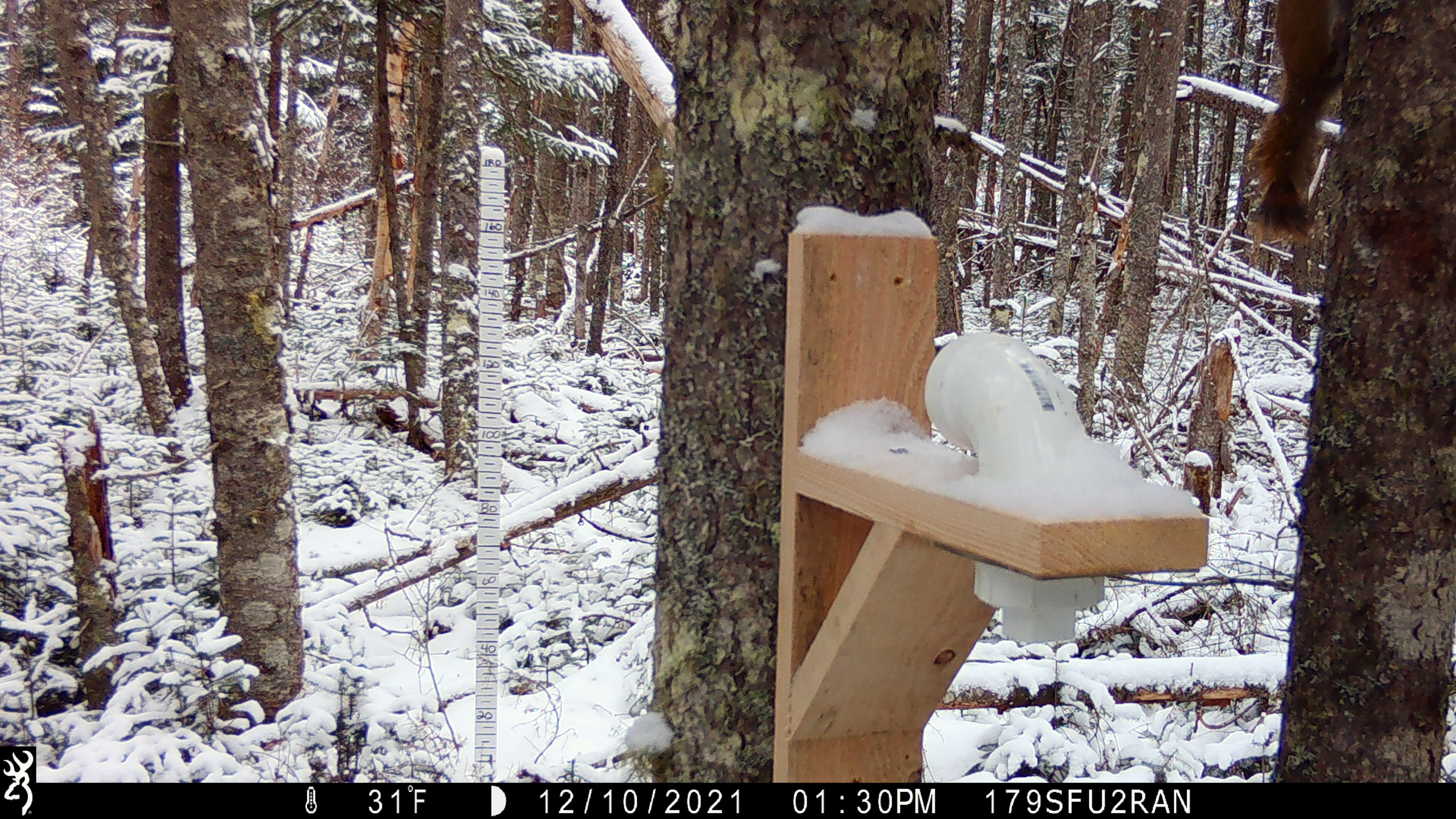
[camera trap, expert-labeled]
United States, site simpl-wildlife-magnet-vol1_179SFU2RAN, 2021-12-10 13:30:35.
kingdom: Animalia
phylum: Chordata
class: Mammalia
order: Rodentia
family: Sciuridae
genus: Tamiasciurus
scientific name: Tamiasciurus hudsonicus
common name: red squirrel